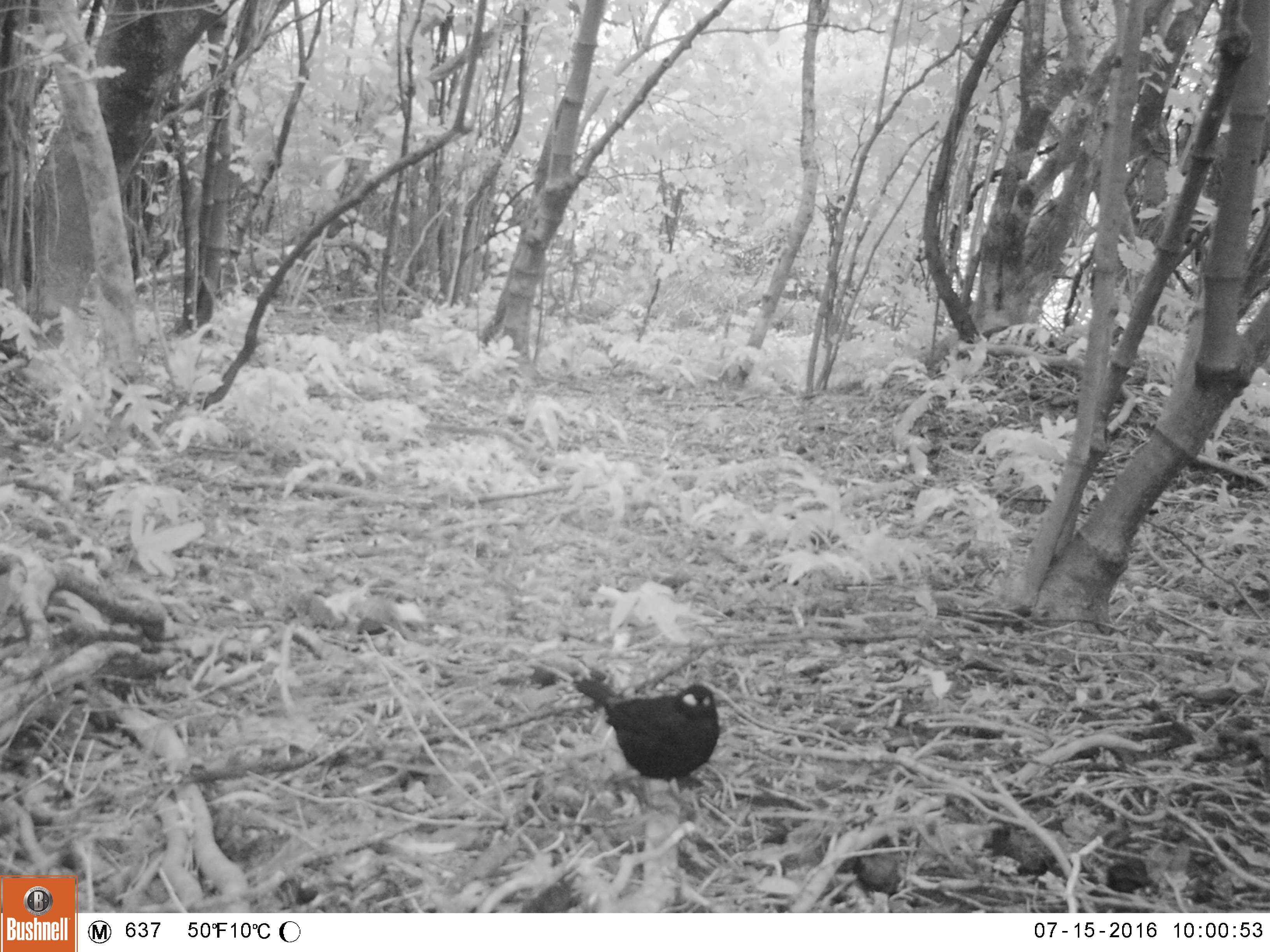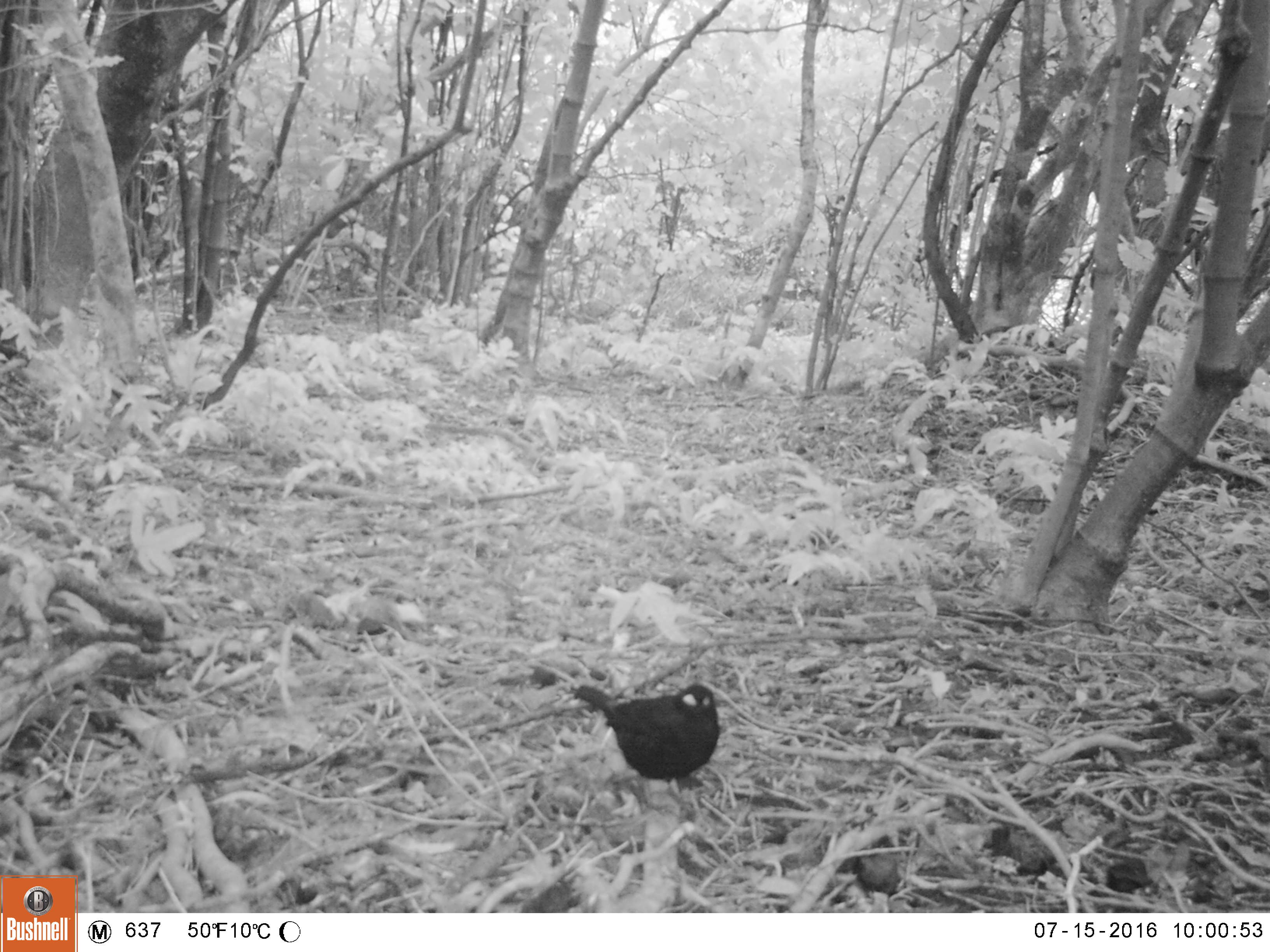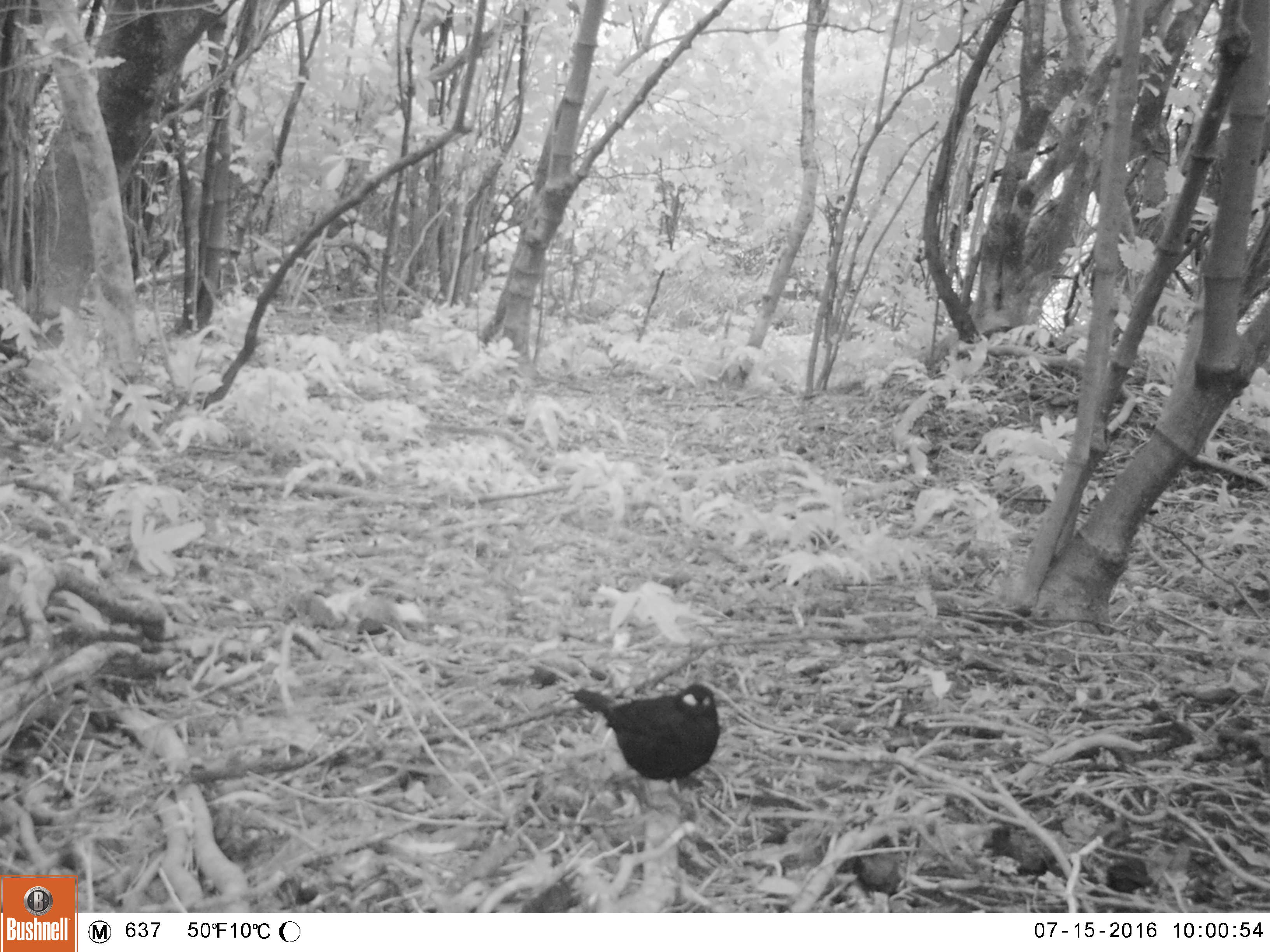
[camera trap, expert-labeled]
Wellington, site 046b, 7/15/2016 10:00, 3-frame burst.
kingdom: Animalia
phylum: Chordata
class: Aves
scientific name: Aves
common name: bird